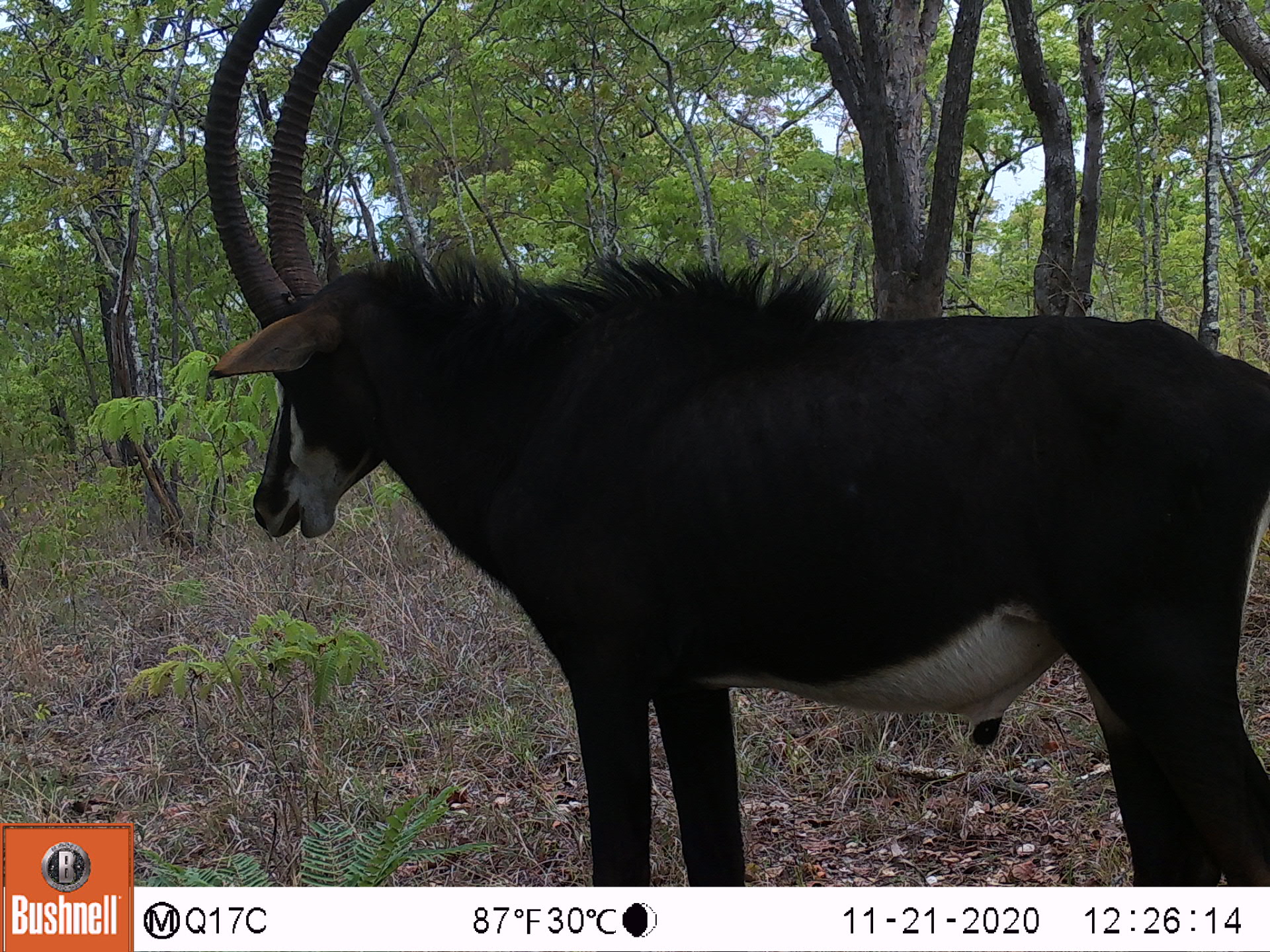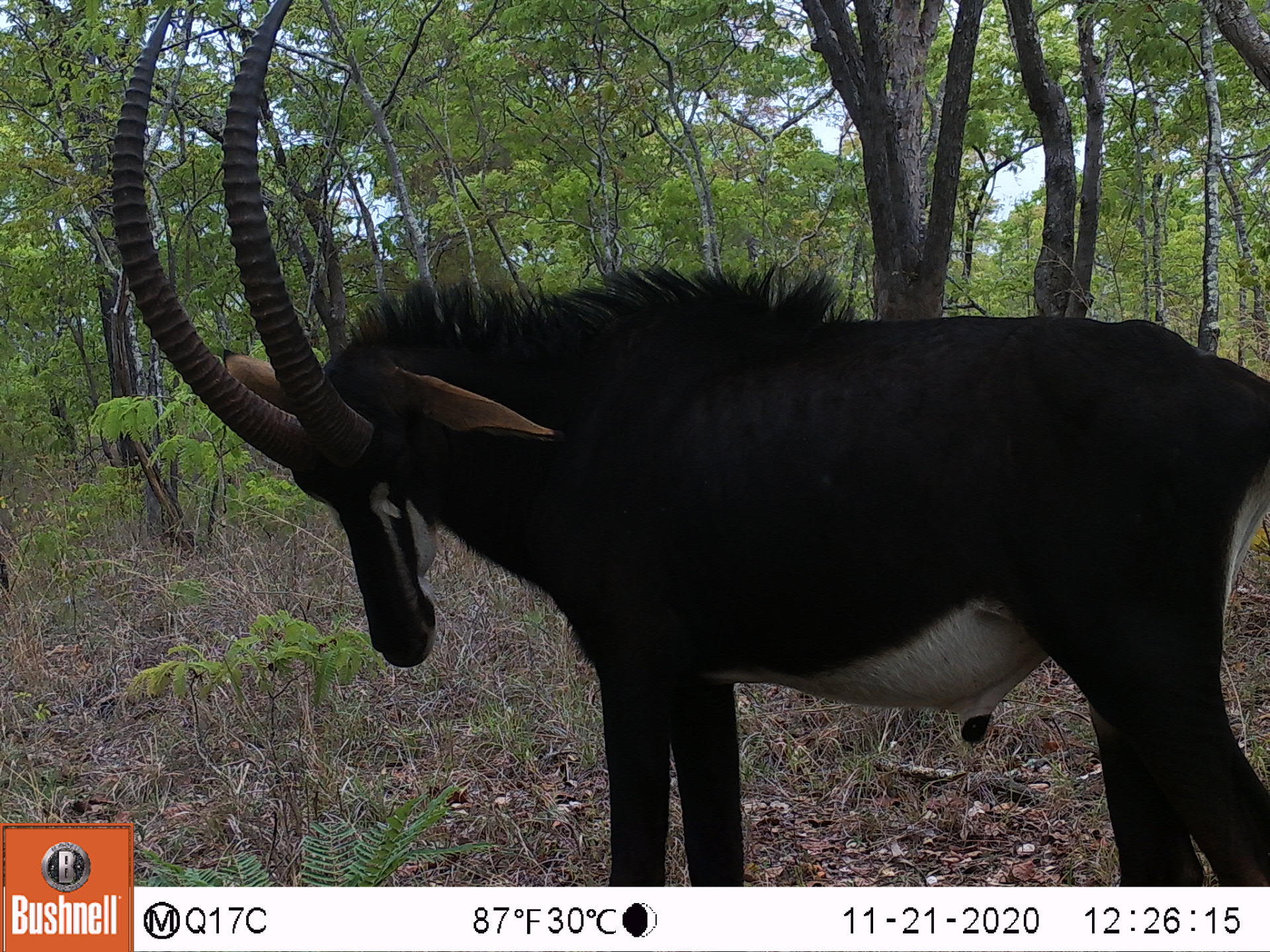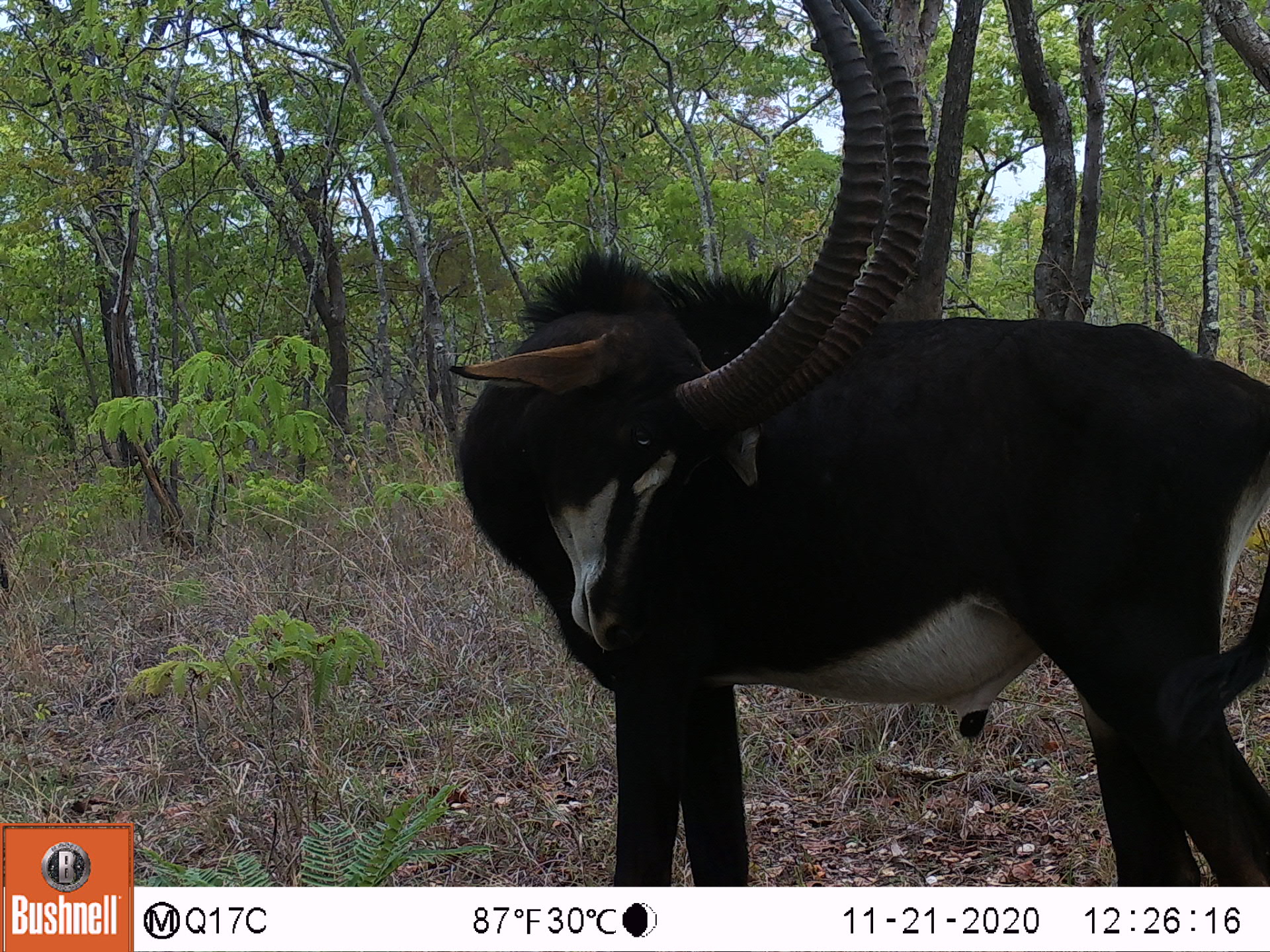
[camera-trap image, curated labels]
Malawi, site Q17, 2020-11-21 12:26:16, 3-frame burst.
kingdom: Animalia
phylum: Chordata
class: Mammalia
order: Artiodactyla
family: Bovidae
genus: Hippotragus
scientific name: Hippotragus niger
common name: sable antelope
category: sable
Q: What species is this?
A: Sable (sable antelope) (Hippotragus niger).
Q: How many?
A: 1.